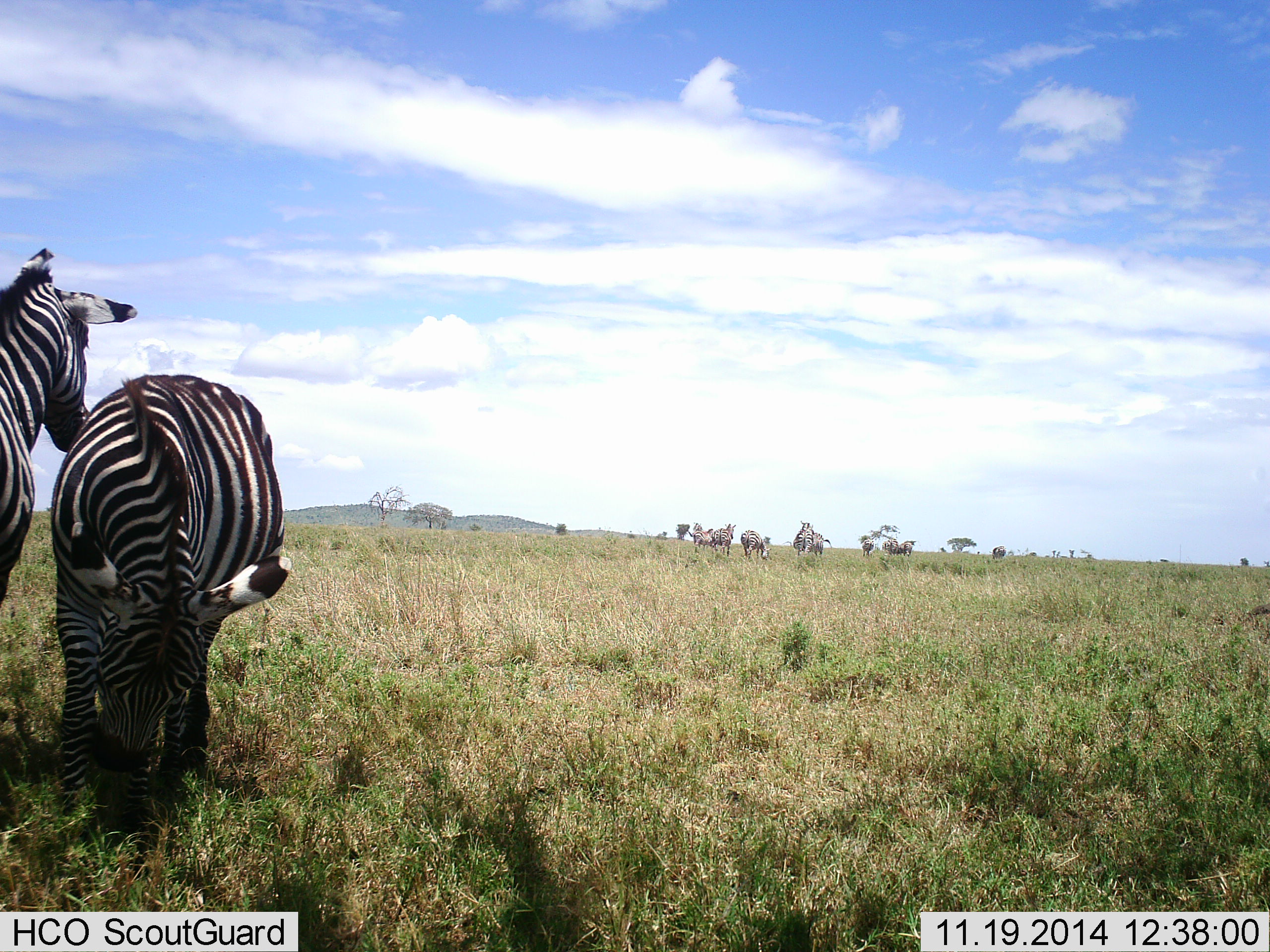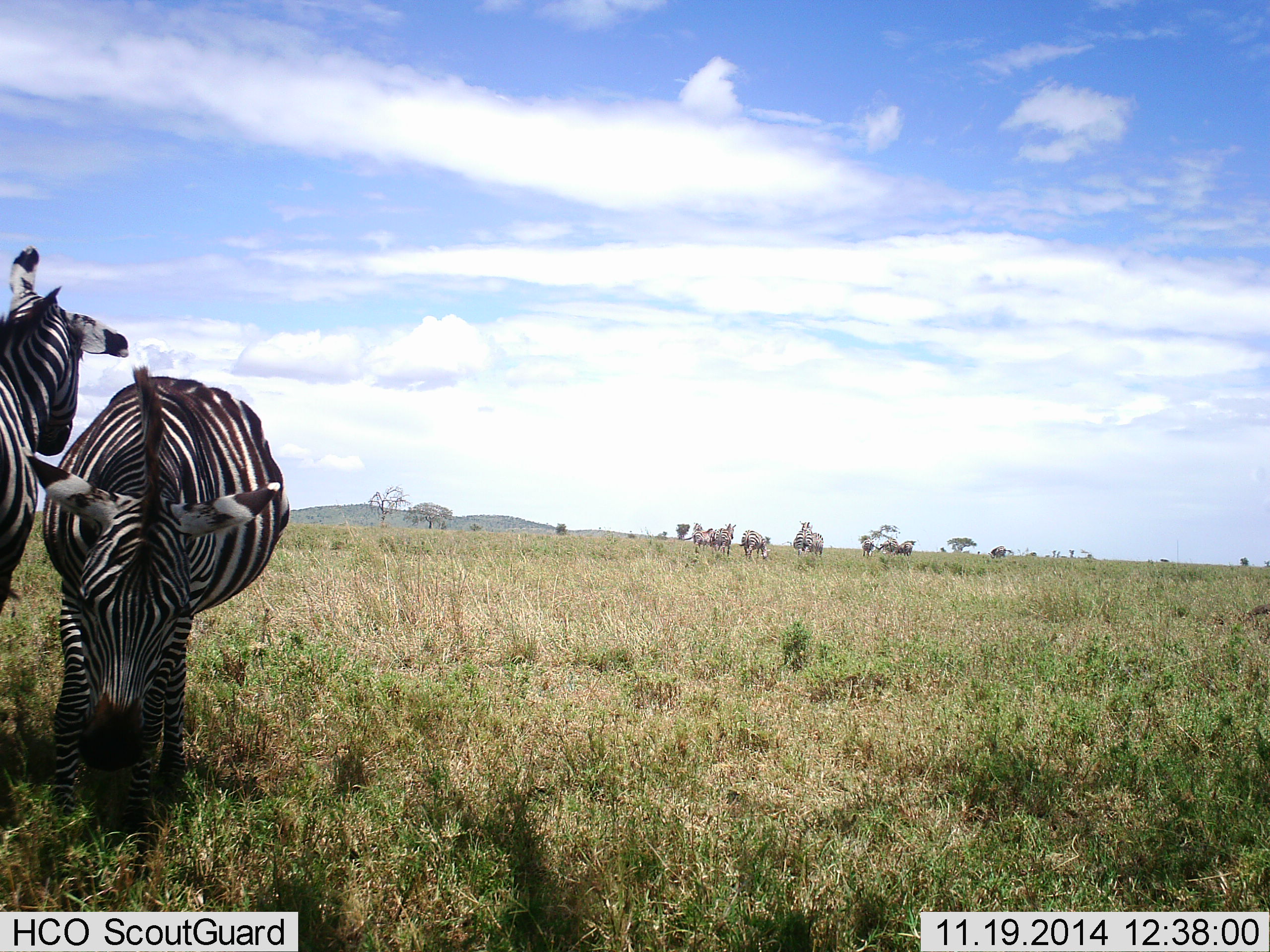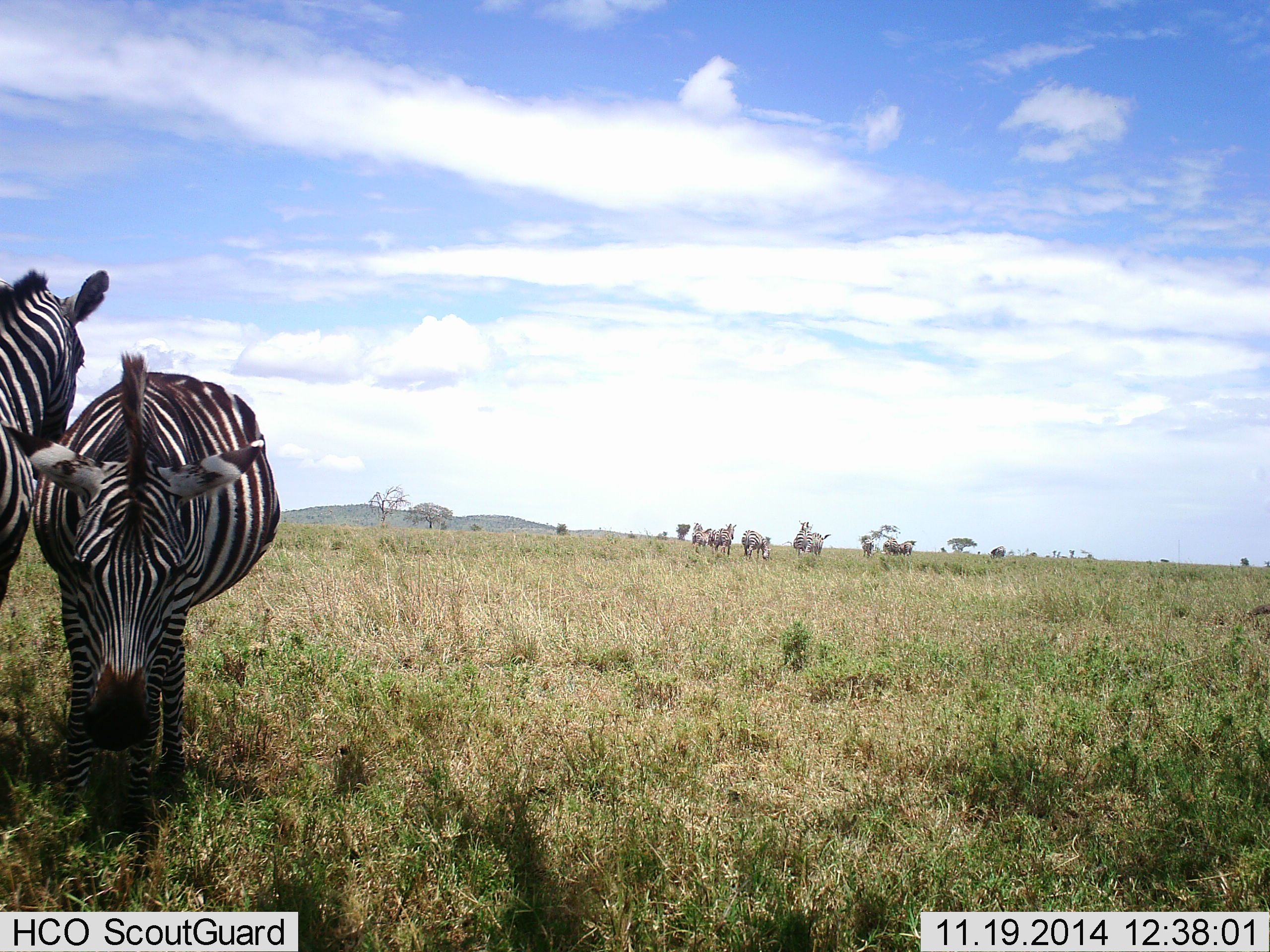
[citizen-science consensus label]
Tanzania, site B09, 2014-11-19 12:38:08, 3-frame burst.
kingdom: Animalia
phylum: Chordata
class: Mammalia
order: Perissodactyla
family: Equidae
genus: Equus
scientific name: Equus quagga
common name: plains zebra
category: zebra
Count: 11-50.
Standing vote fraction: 80%.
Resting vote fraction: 10%.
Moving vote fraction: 30%.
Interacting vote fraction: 20%.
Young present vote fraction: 0%.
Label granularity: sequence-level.